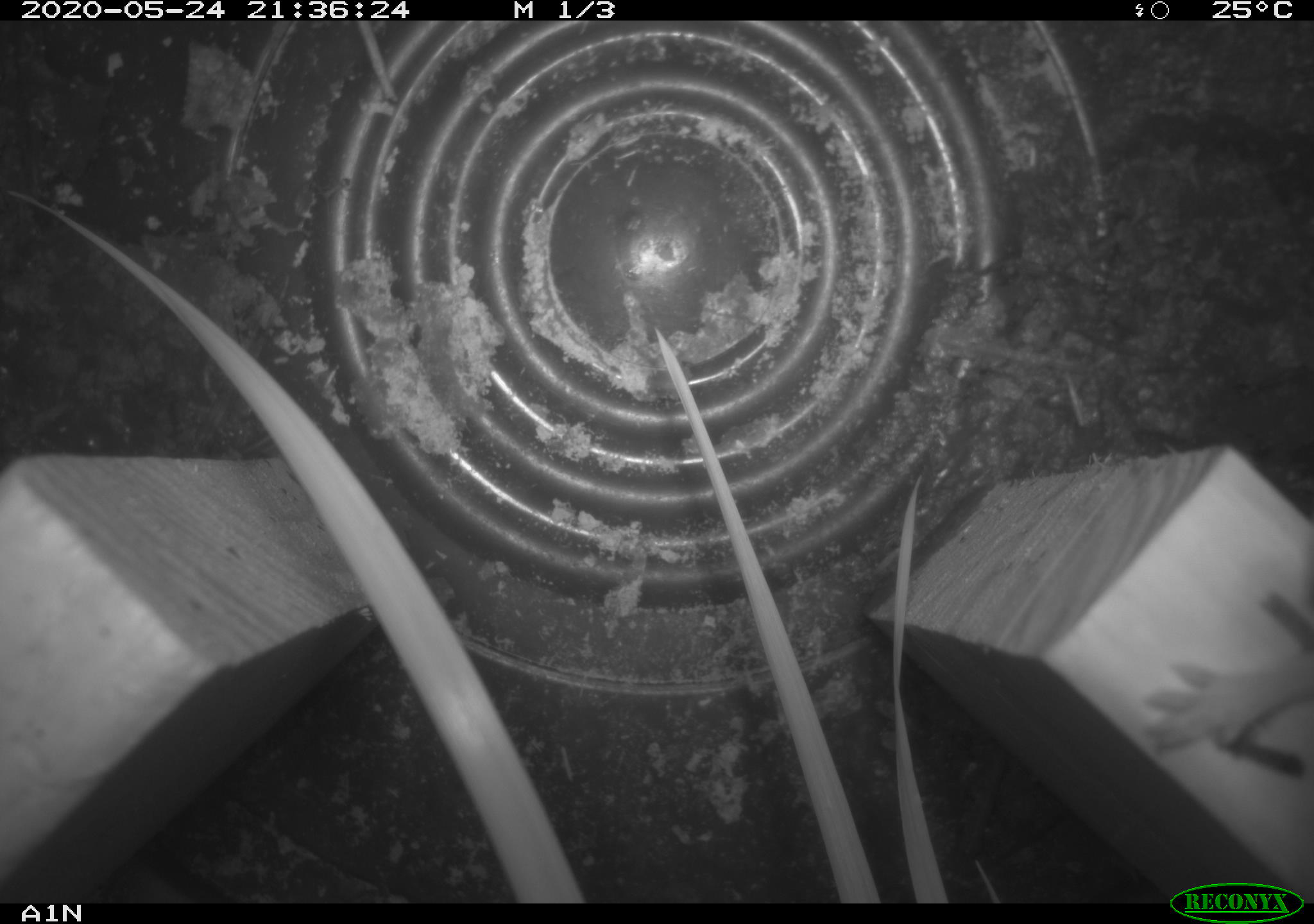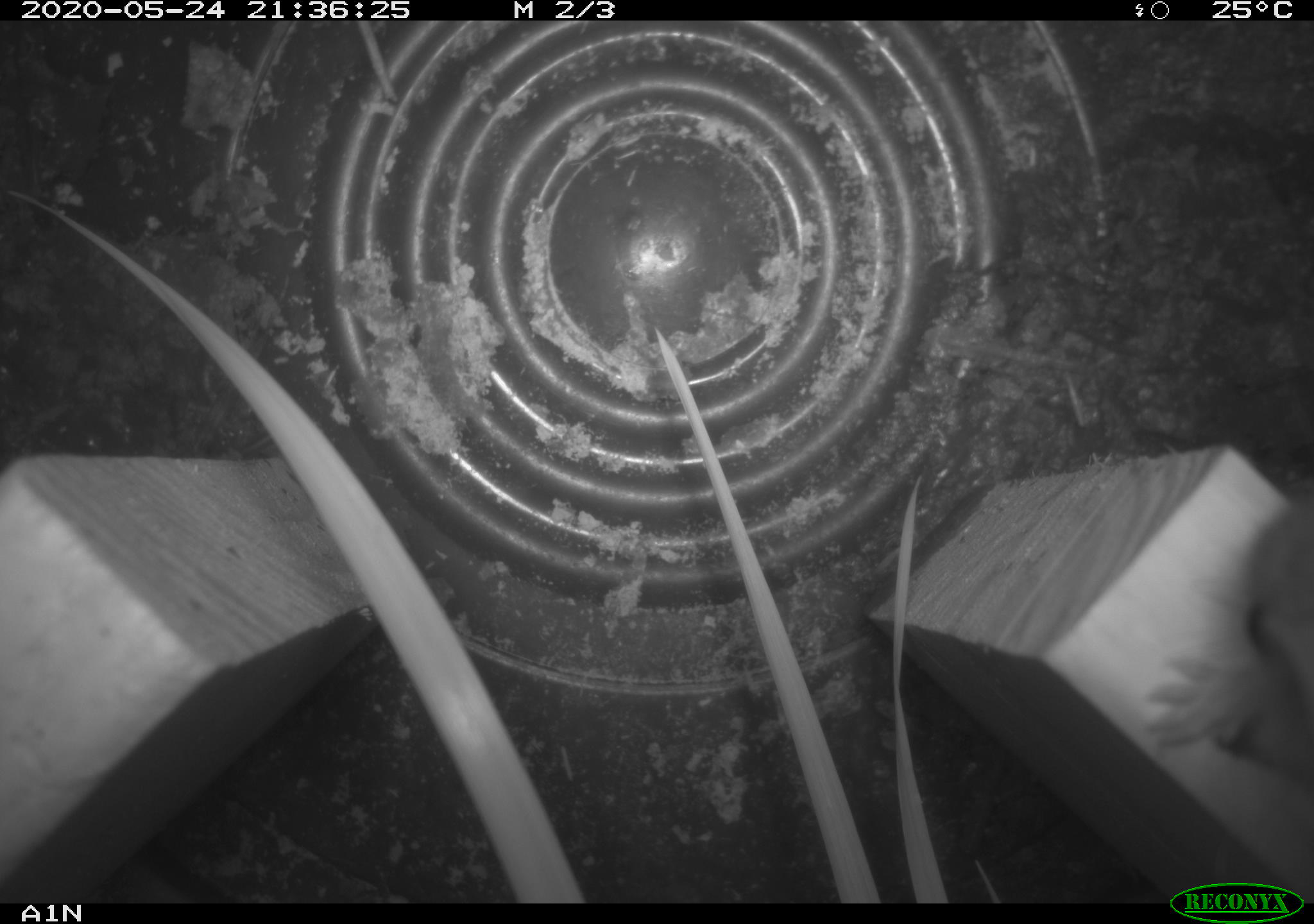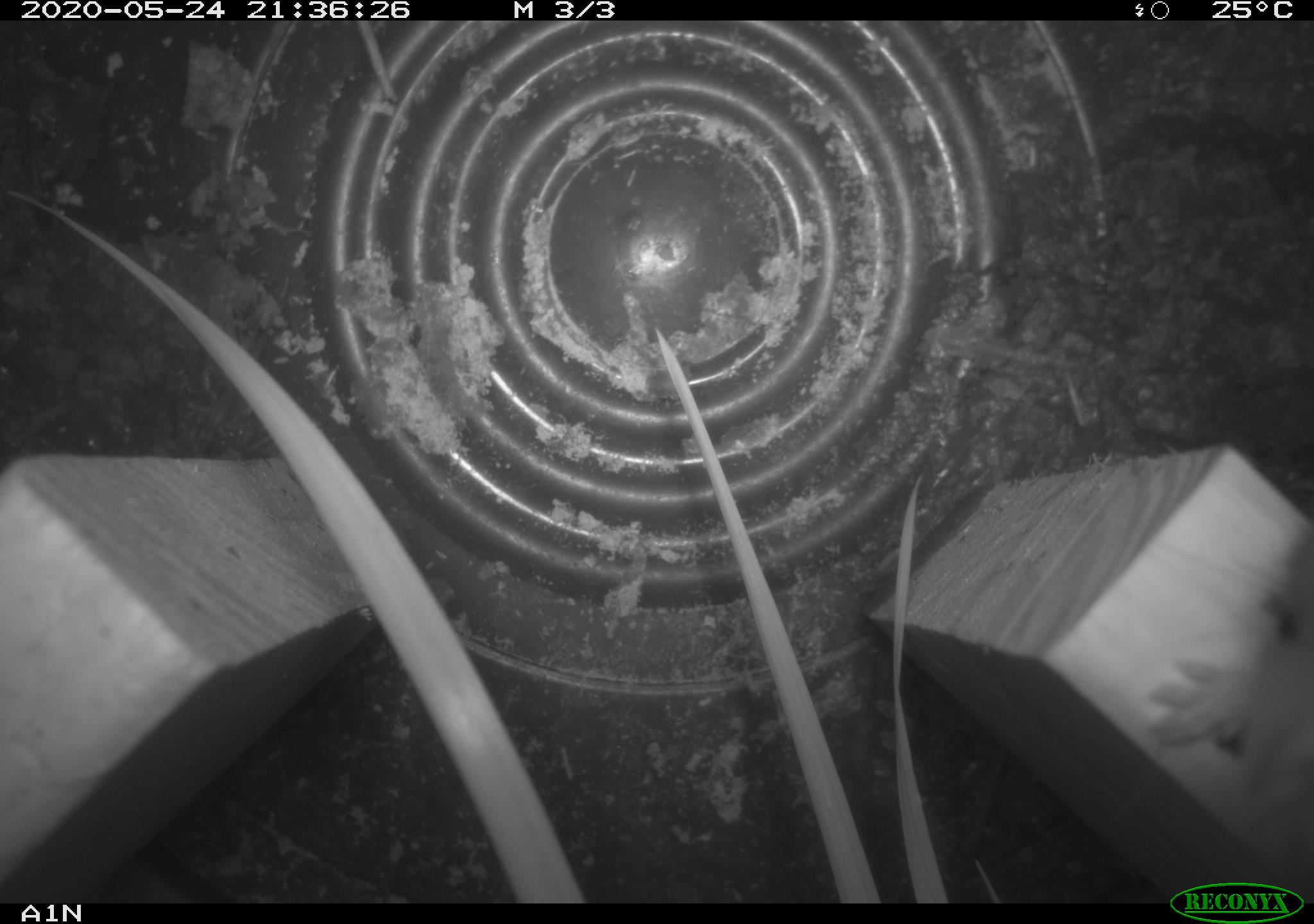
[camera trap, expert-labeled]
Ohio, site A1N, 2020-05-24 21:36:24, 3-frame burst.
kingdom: Animalia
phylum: Chordata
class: Mammalia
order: Rodentia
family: Cricetidae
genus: Peromyscus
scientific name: Peromyscus leucopus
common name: white-footed mouse